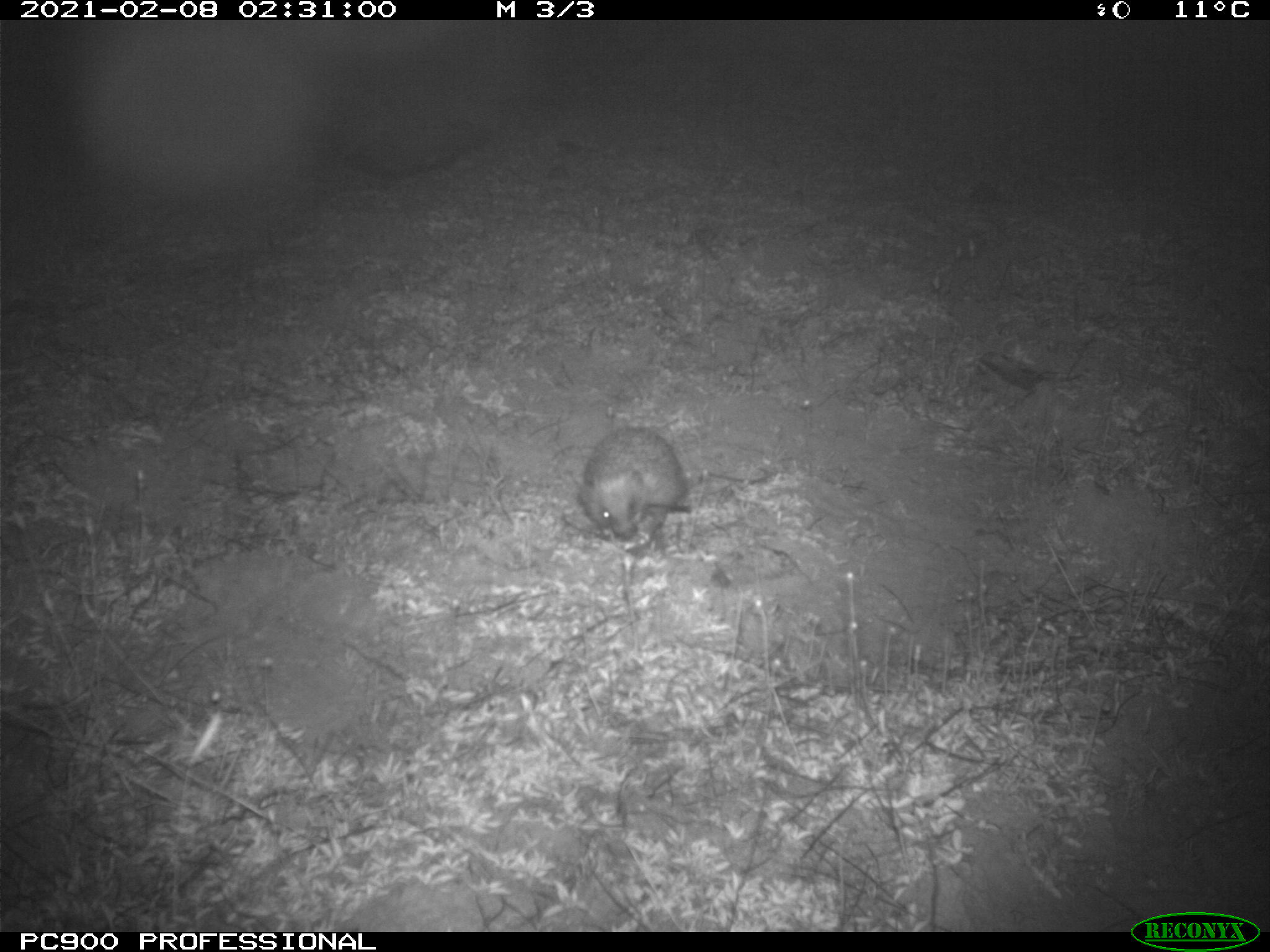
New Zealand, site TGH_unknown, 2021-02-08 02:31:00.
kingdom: Animalia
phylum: Chordata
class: Mammalia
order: Eulipotyphla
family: Erinaceidae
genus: Erinaceus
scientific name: Erinaceus europaeus europaeus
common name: european hedgehog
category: hedgehog